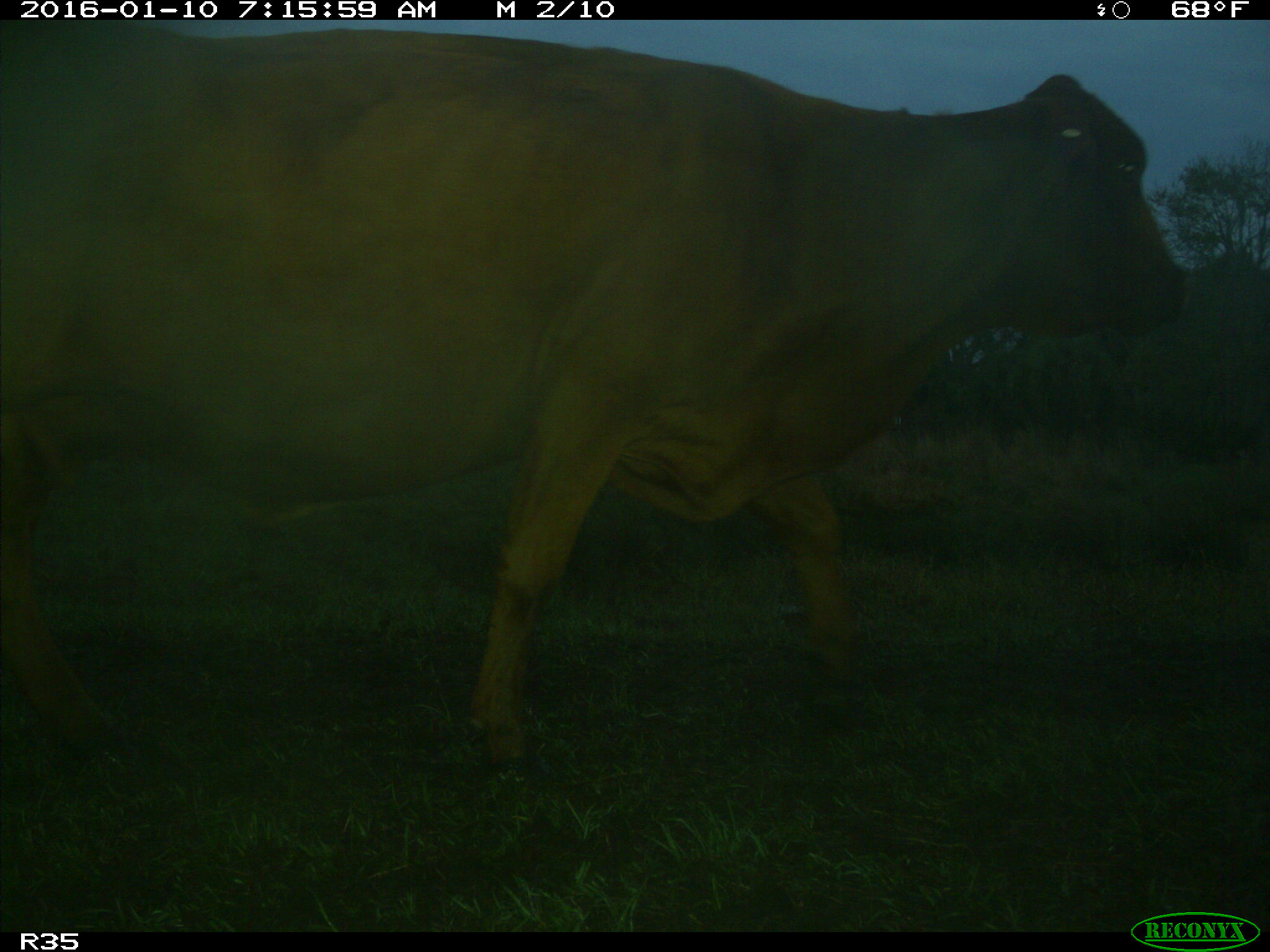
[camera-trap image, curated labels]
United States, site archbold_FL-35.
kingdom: Animalia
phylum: Chordata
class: Mammalia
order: Artiodactyla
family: Bovidae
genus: Bos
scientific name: Bos taurus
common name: domestic cow